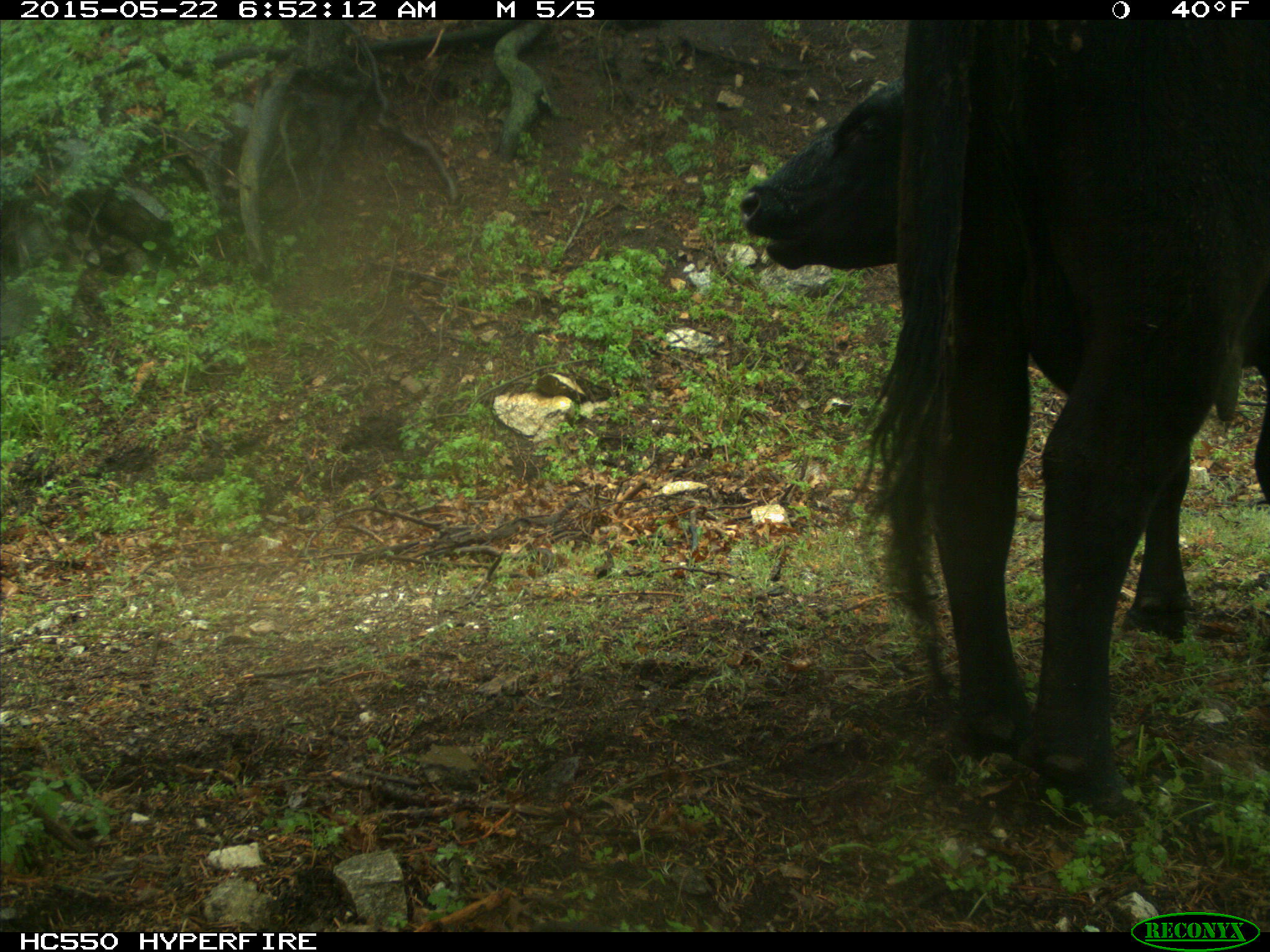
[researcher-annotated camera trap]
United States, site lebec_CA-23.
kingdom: Animalia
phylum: Chordata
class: Mammalia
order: Artiodactyla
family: Bovidae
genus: Bos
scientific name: Bos taurus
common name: domestic cow